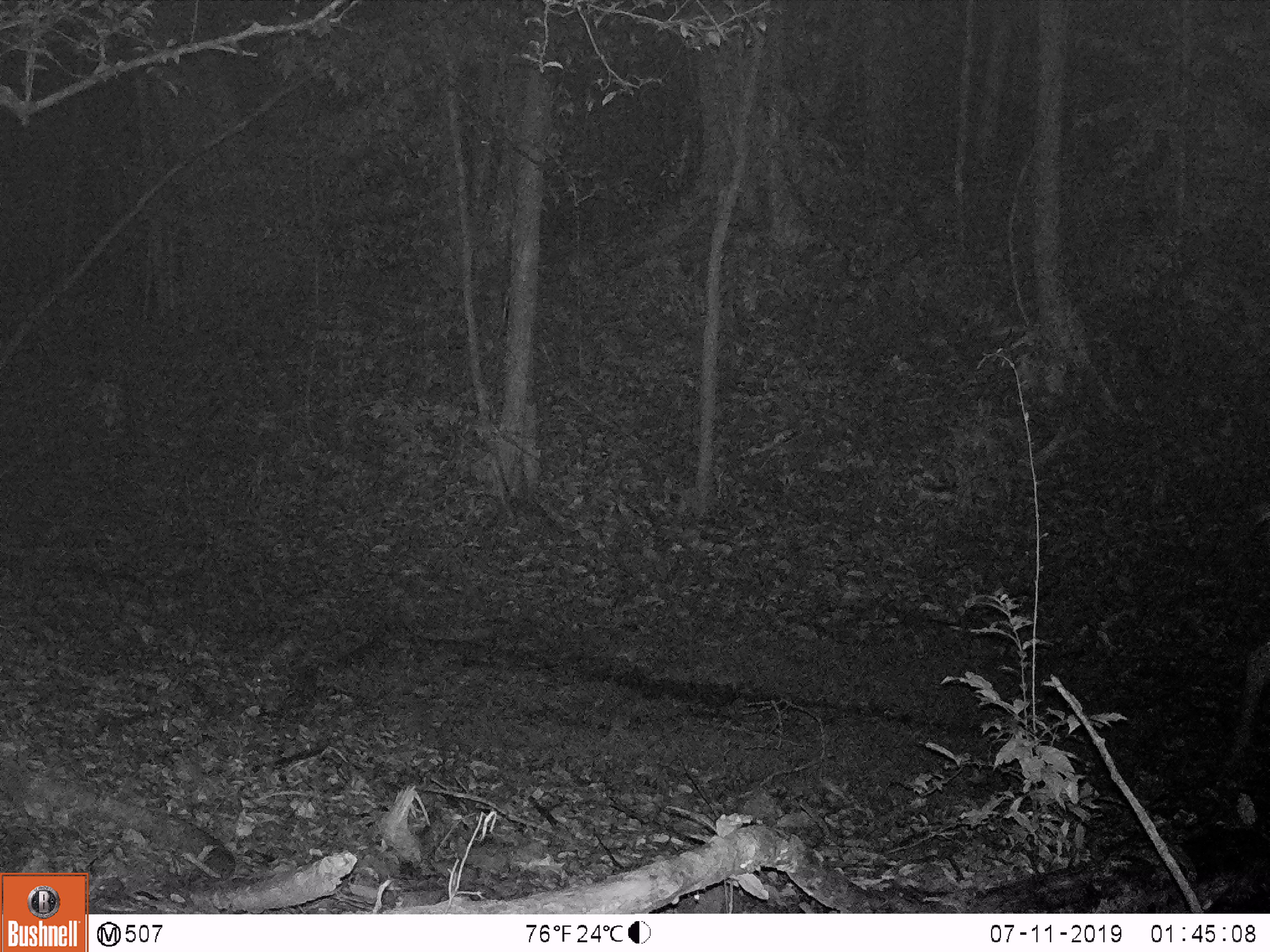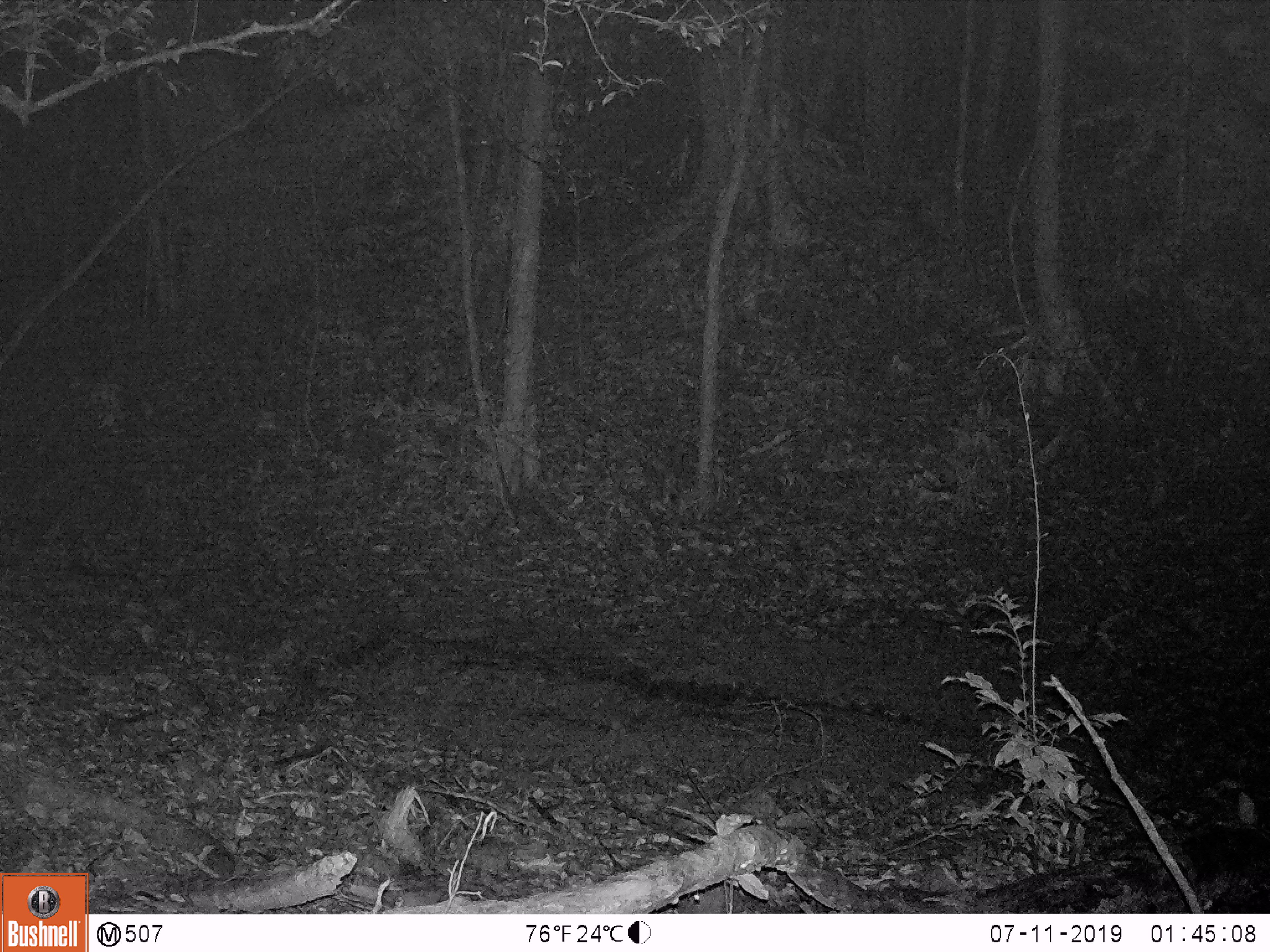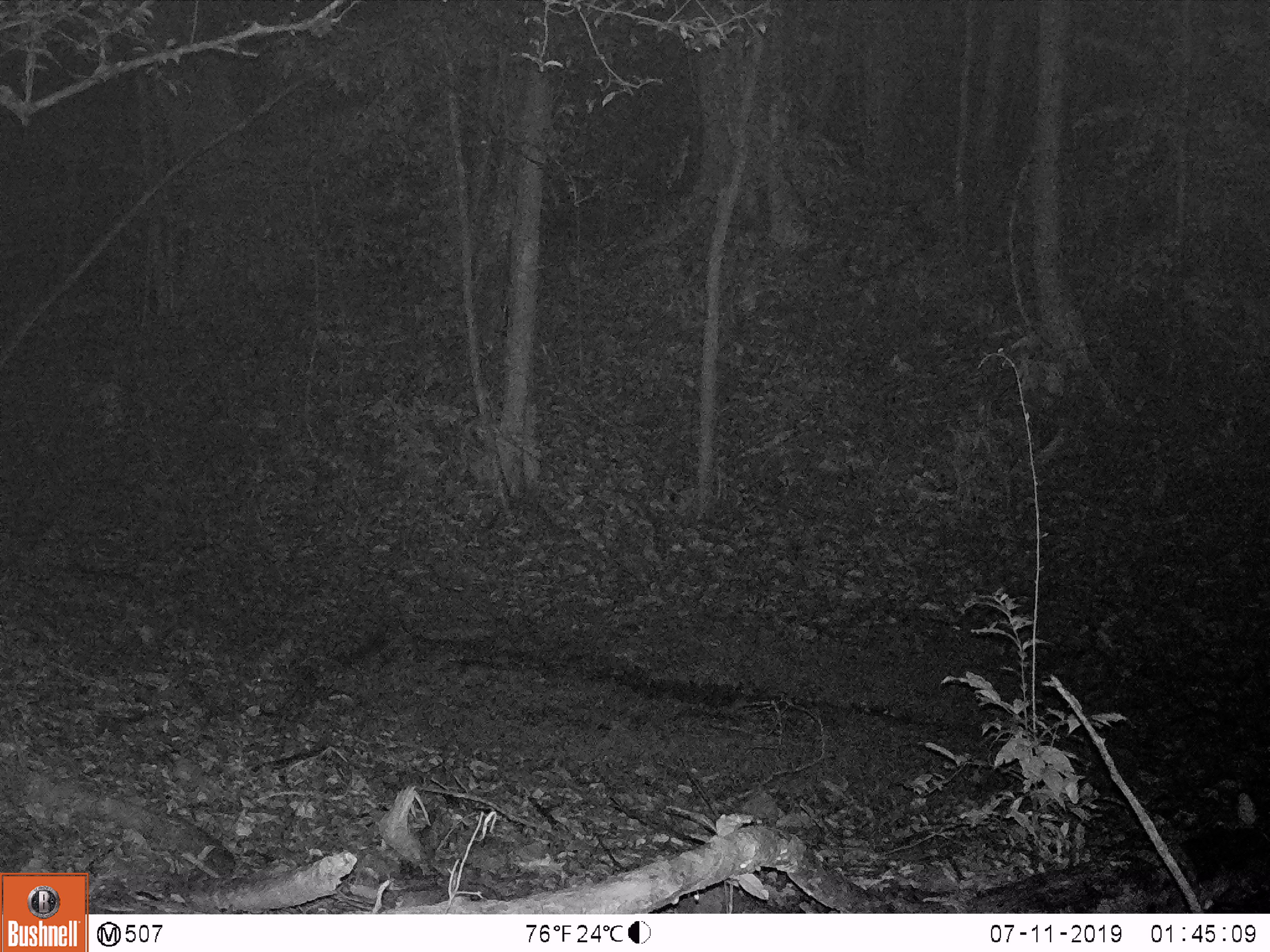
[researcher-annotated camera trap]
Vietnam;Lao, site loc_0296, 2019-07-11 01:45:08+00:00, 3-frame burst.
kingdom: Animalia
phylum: Chordata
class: Mammalia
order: Artiodactyla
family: Cervidae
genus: Rusa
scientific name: Rusa unicolor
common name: sambar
Sambar (Rusa unicolor). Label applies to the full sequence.